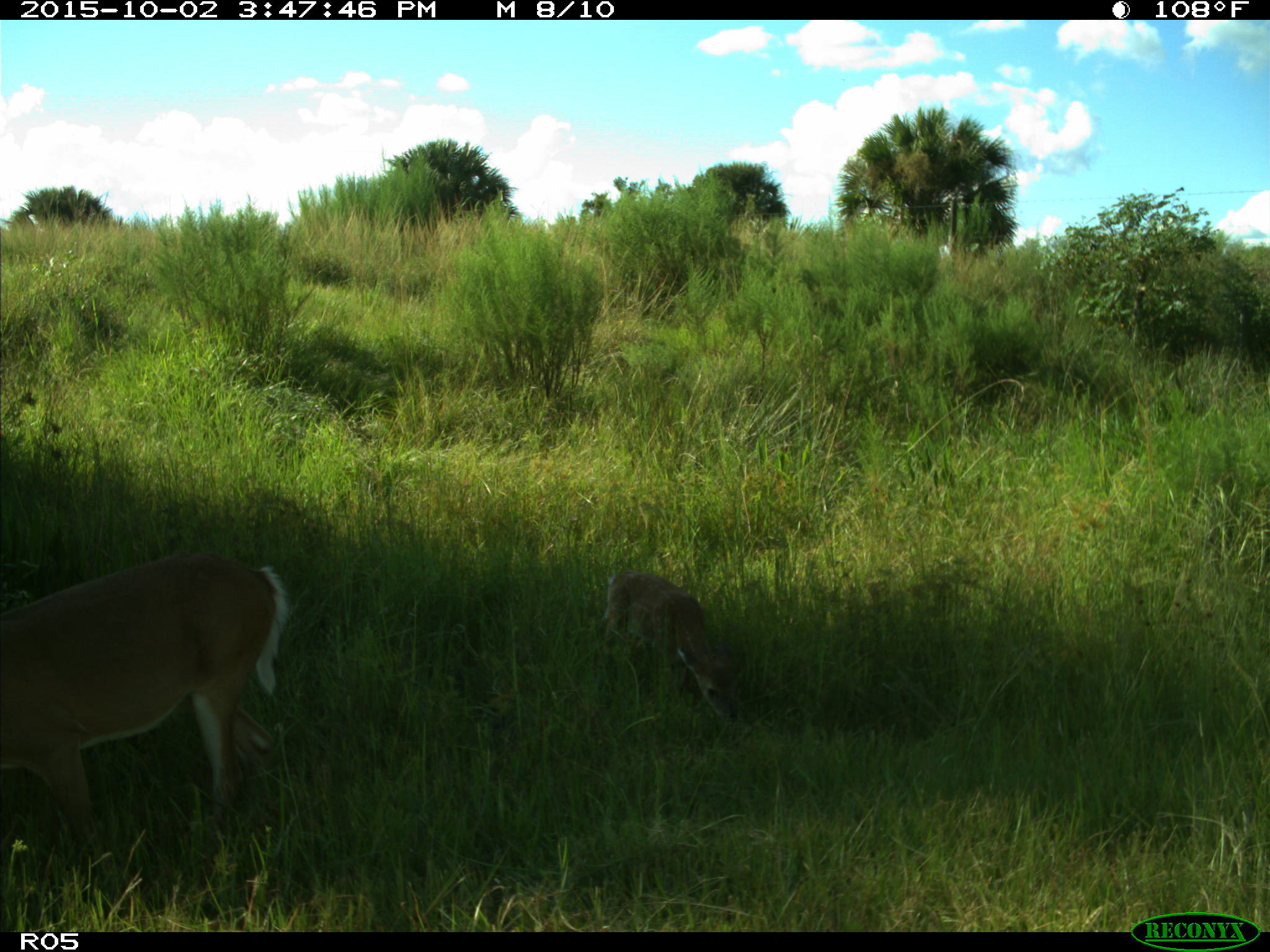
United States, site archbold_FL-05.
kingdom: Animalia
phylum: Chordata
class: Mammalia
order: Artiodactyla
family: Cervidae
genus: Odocoileus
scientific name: Odocoileus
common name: deer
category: unidentified deer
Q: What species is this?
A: Unidentified deer (deer) (Odocoileus).